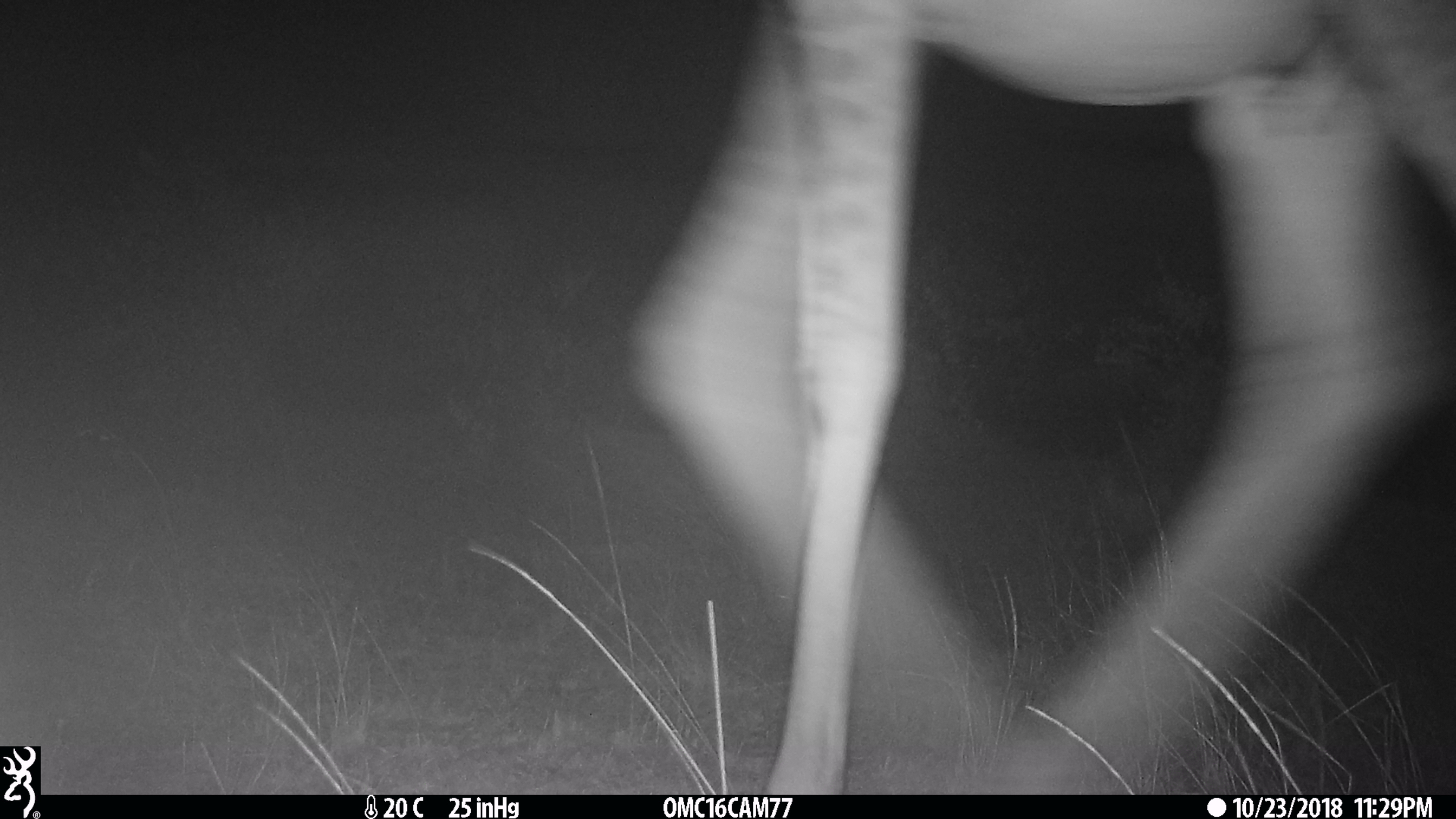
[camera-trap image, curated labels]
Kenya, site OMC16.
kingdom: Animalia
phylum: Chordata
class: Mammalia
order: Artiodactyla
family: Giraffidae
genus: Giraffa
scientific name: Giraffa camelopardalis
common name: northern giraffe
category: giraffe